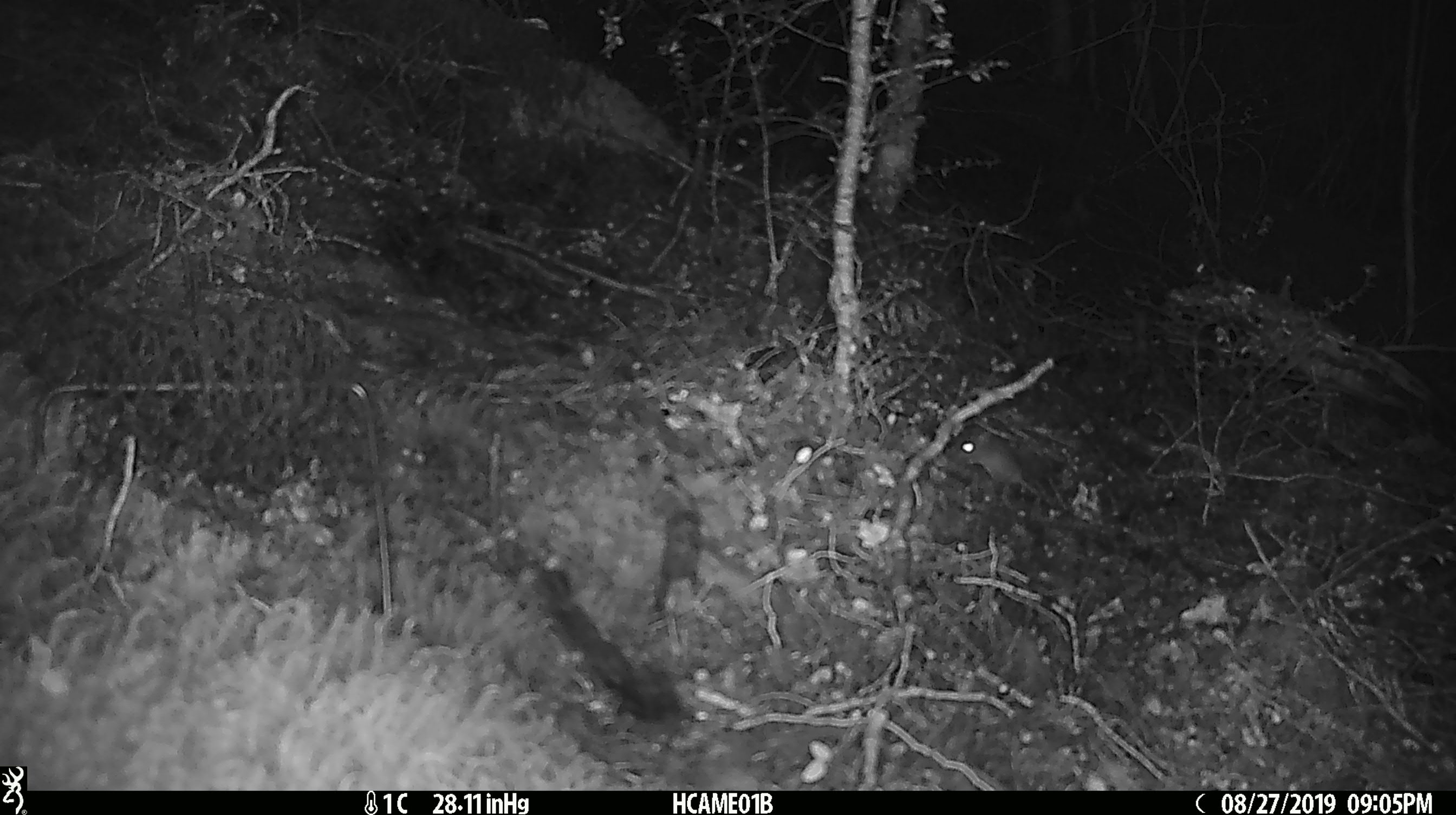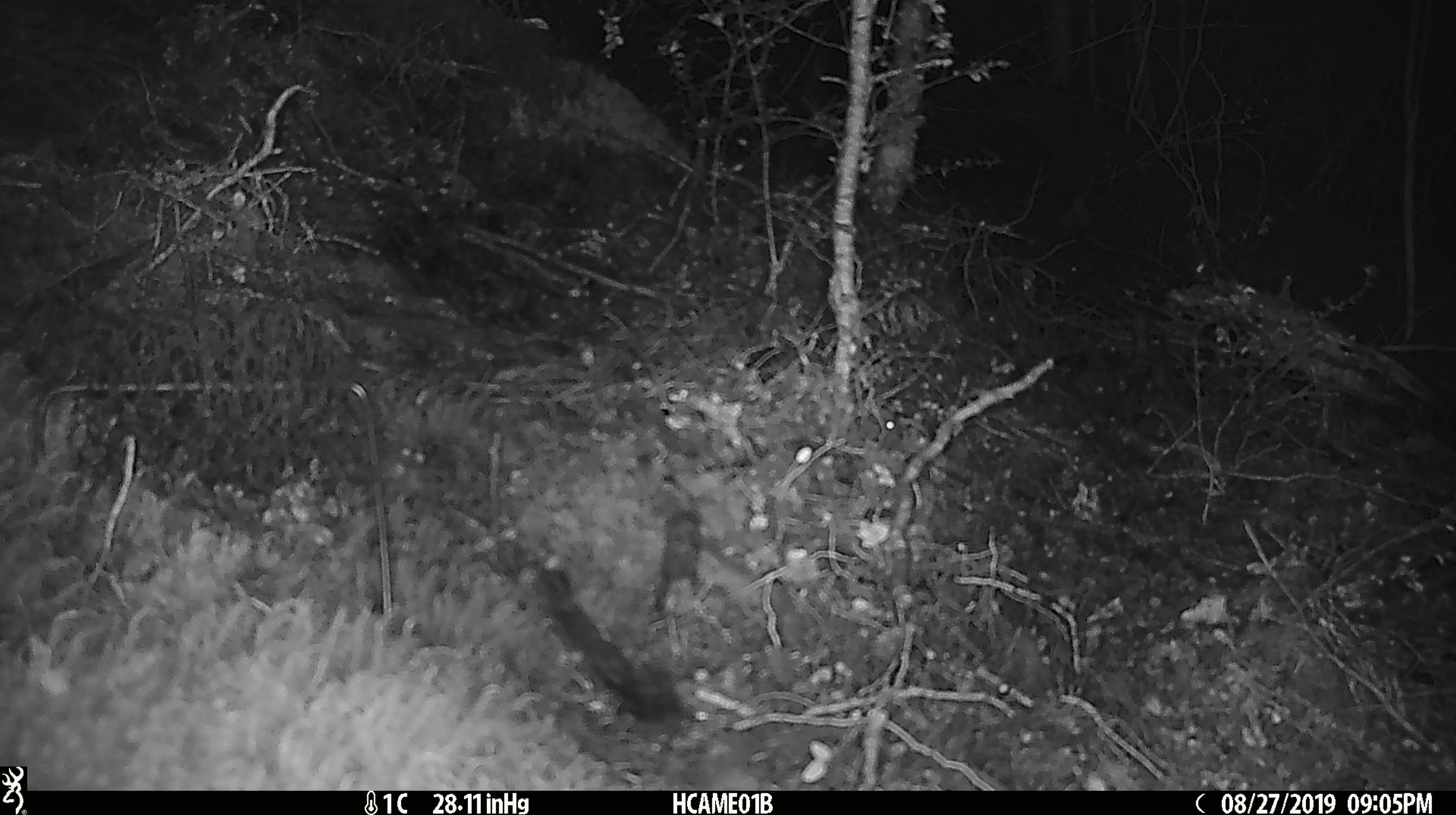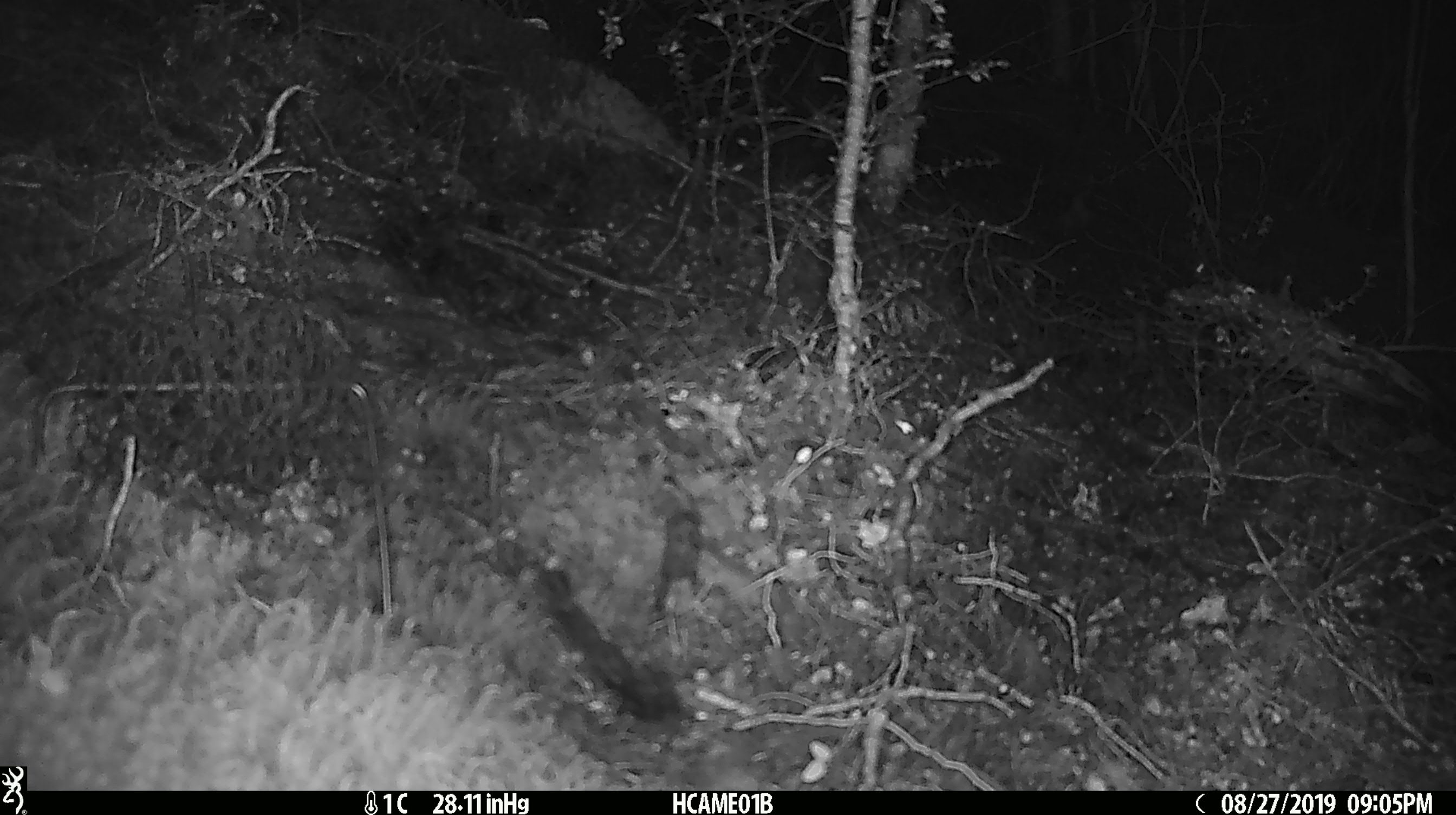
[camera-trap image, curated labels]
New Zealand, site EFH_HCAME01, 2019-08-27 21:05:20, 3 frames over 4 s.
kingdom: Animalia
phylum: Chordata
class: Mammalia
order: Rodentia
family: Muridae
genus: Mus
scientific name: Mus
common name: mouse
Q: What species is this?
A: Mouse (Mus).